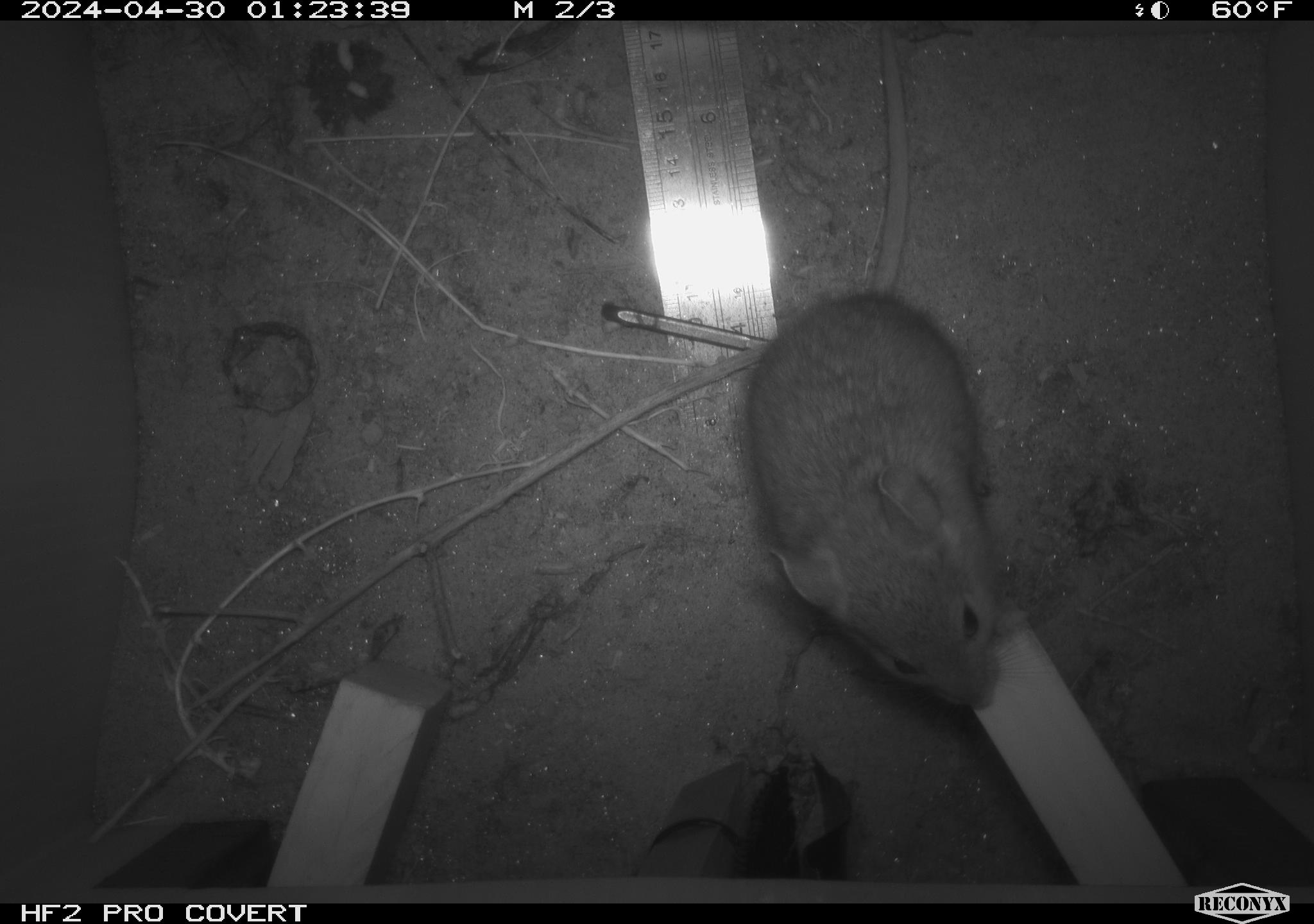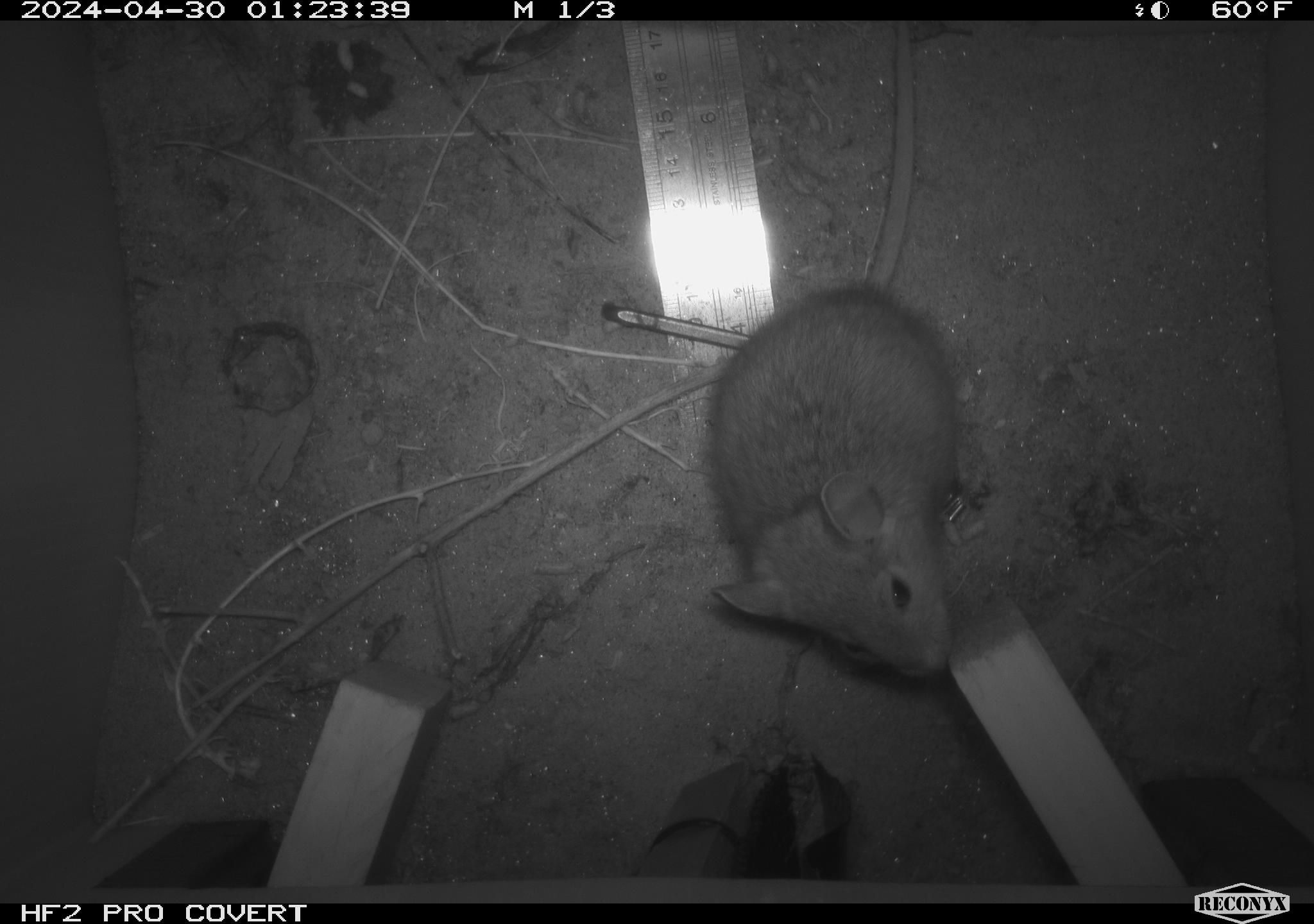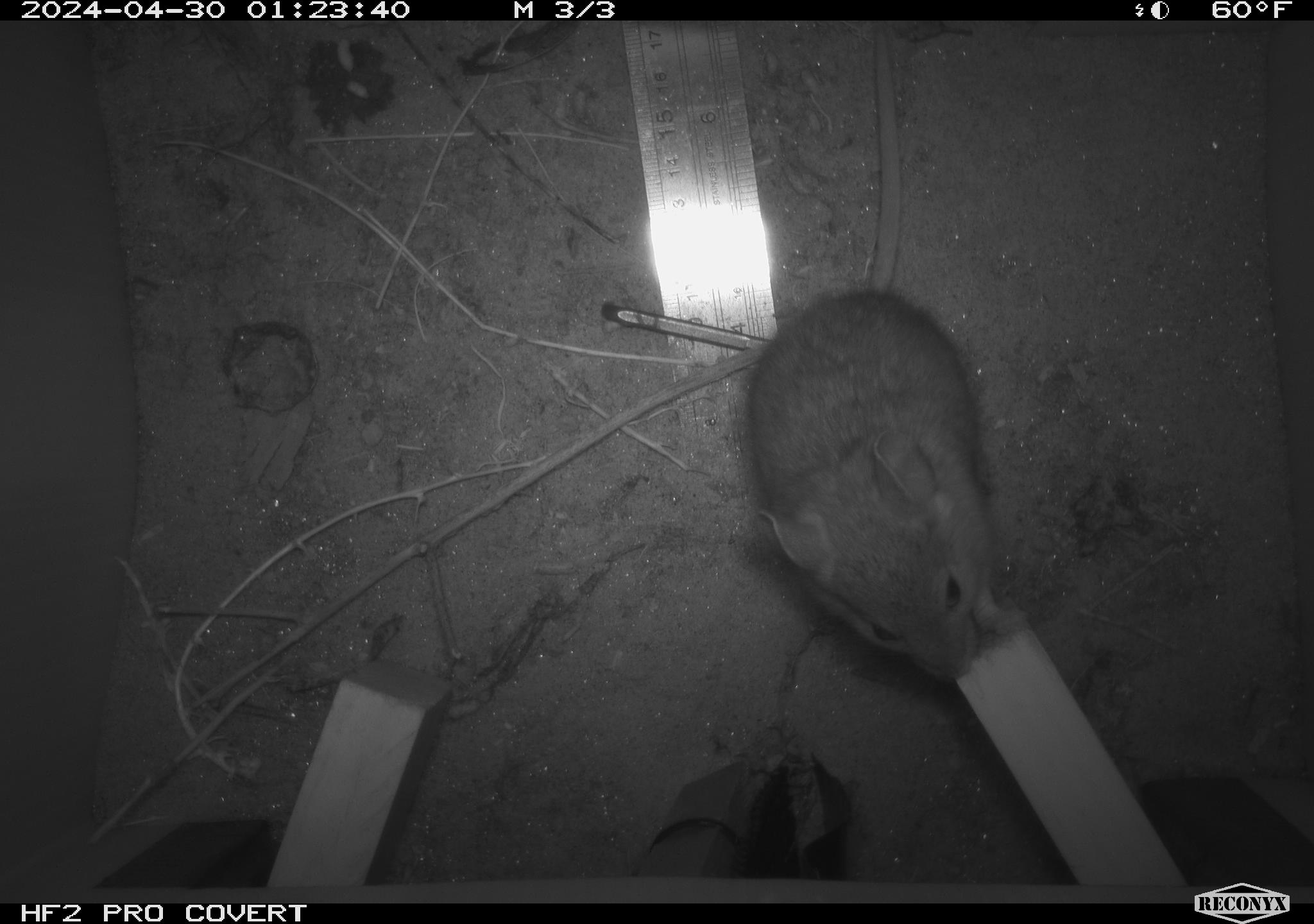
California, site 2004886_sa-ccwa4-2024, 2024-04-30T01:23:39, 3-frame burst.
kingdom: Animalia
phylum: Chordata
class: Mammalia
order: Rodentia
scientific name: Rodentia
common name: woodrat or rat or mouse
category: woodrat or rat or mouse species